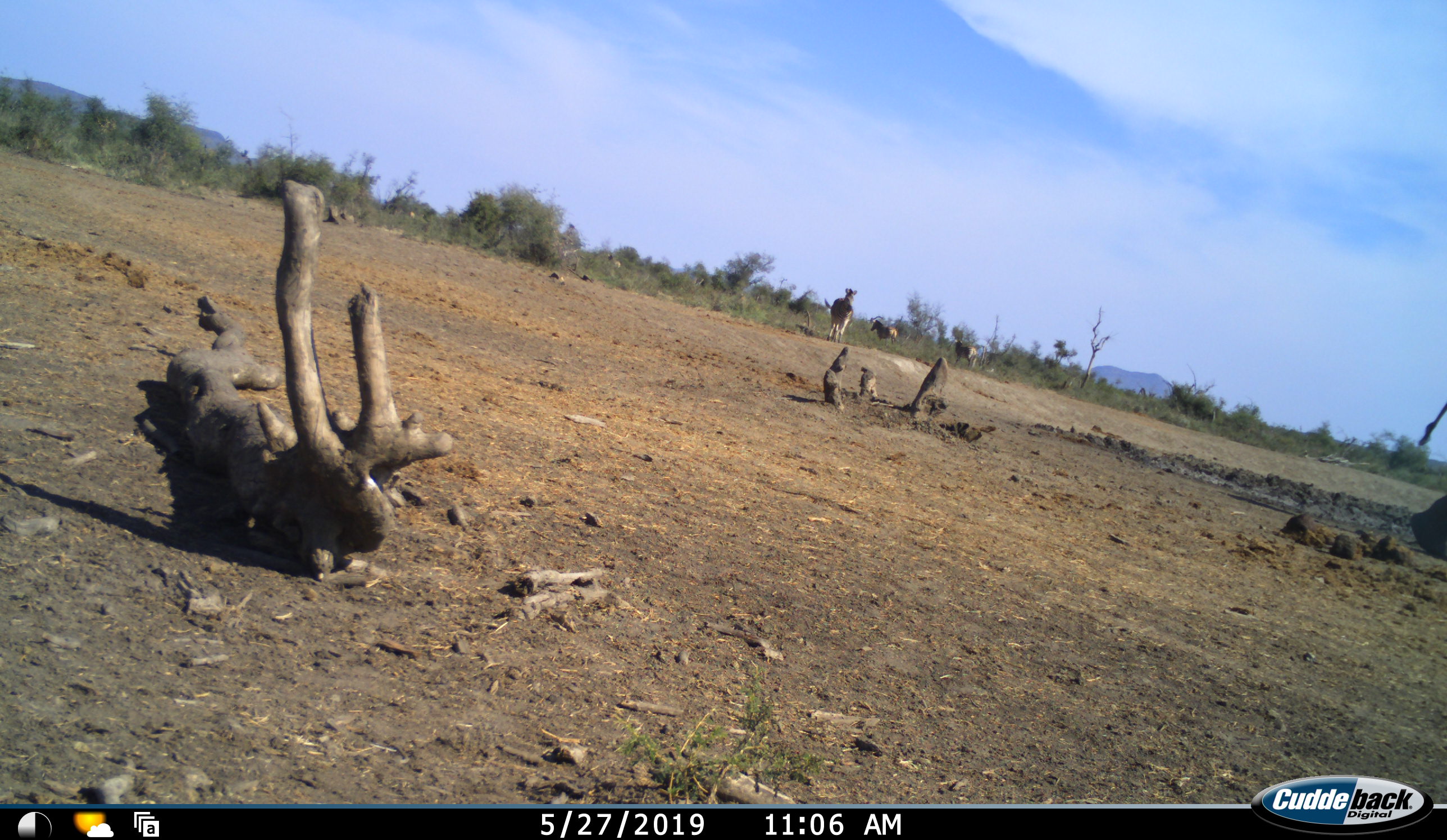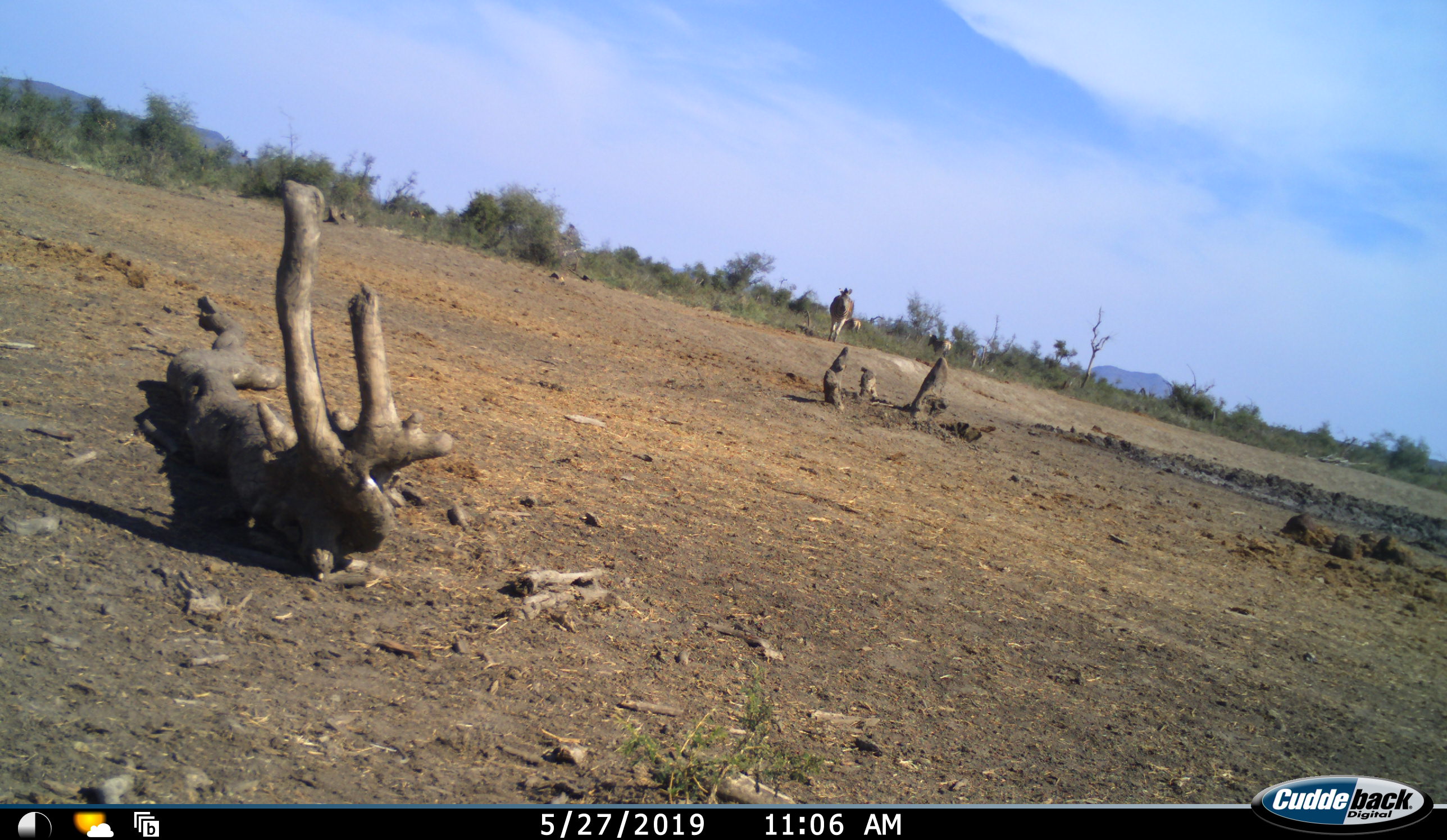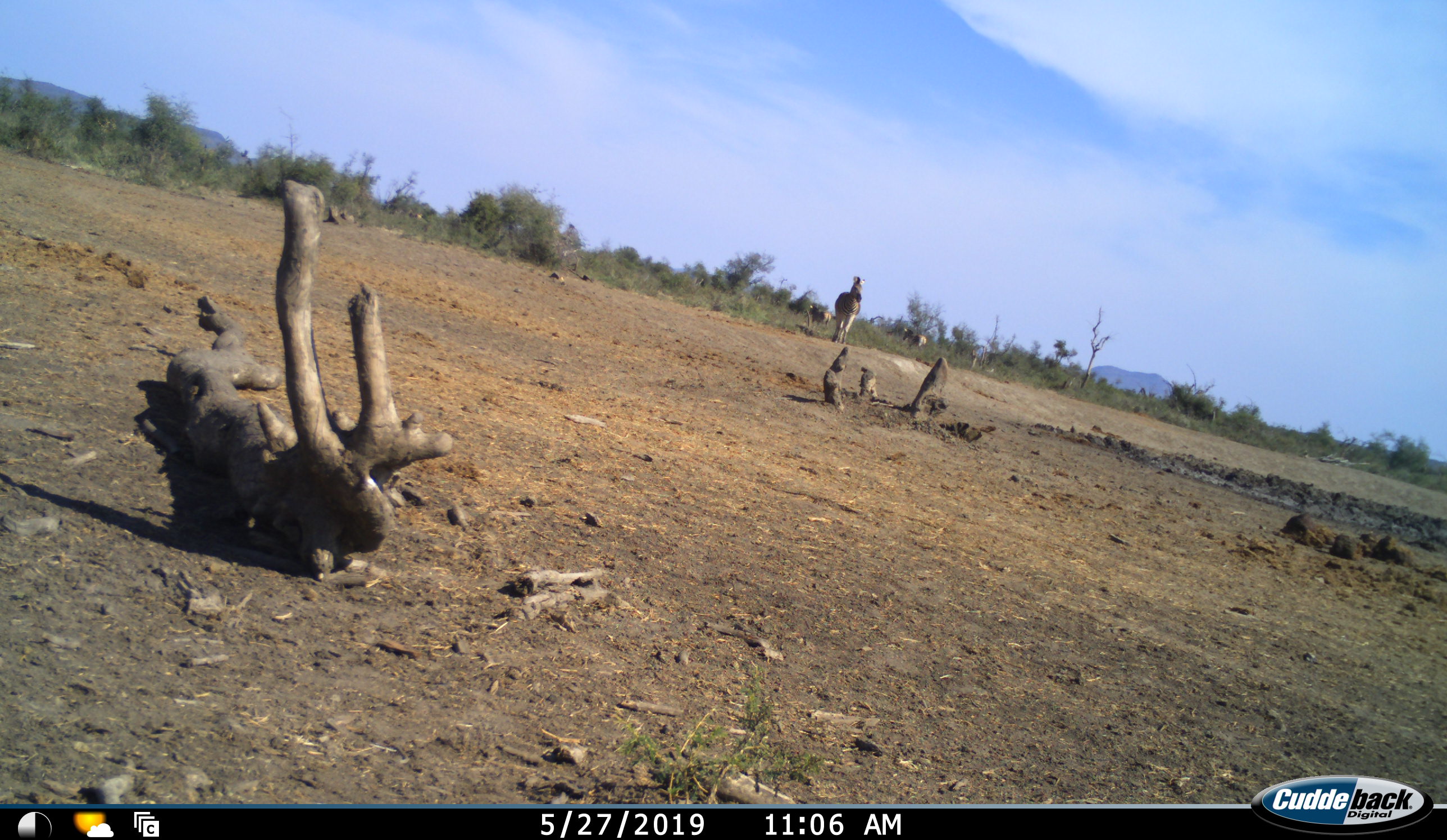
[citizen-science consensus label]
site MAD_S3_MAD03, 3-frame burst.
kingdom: Animalia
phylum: Chordata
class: Mammalia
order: Perissodactyla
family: Equidae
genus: Equus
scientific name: Equus quagga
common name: plains zebra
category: zebraplains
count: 3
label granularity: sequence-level